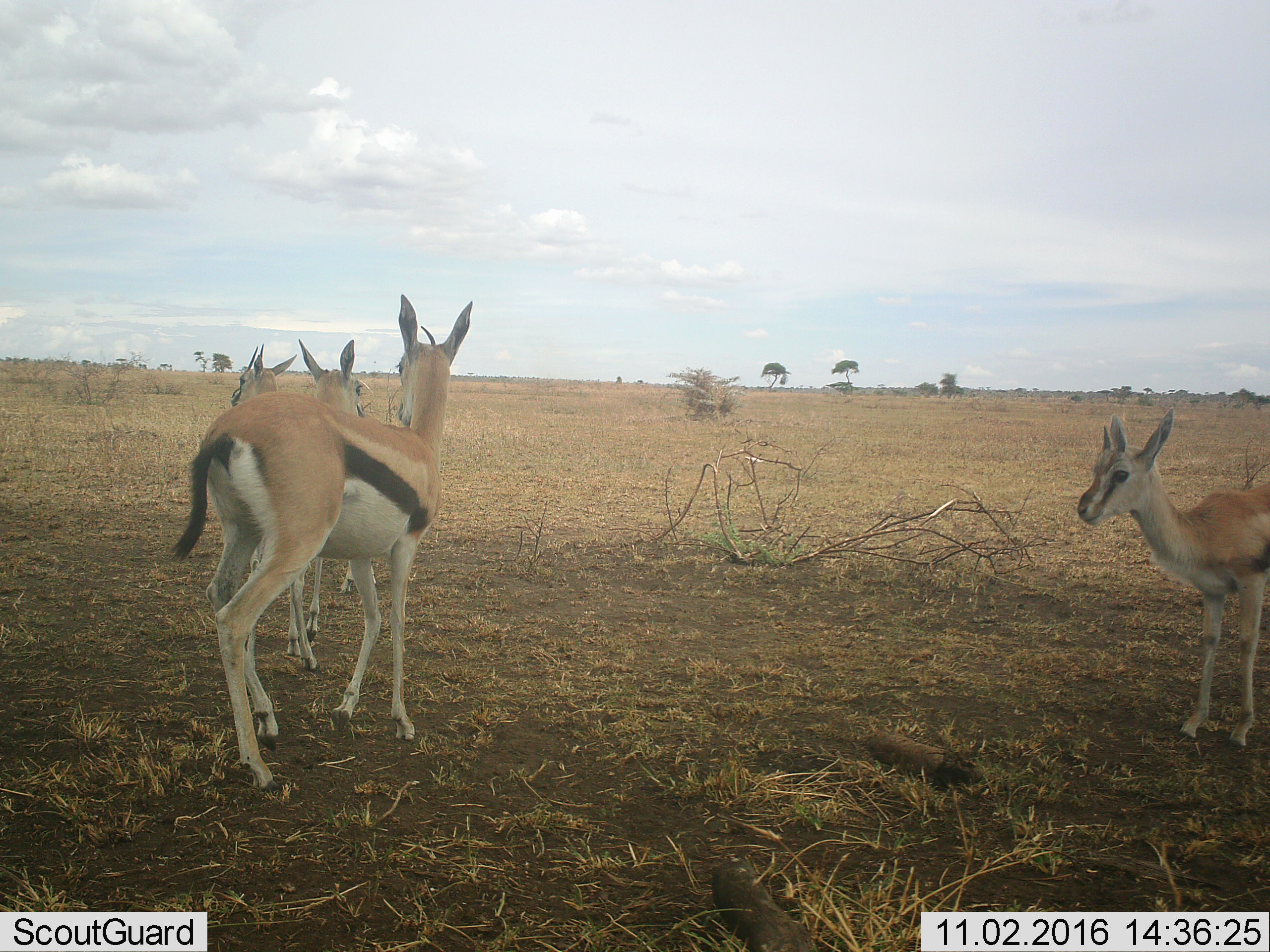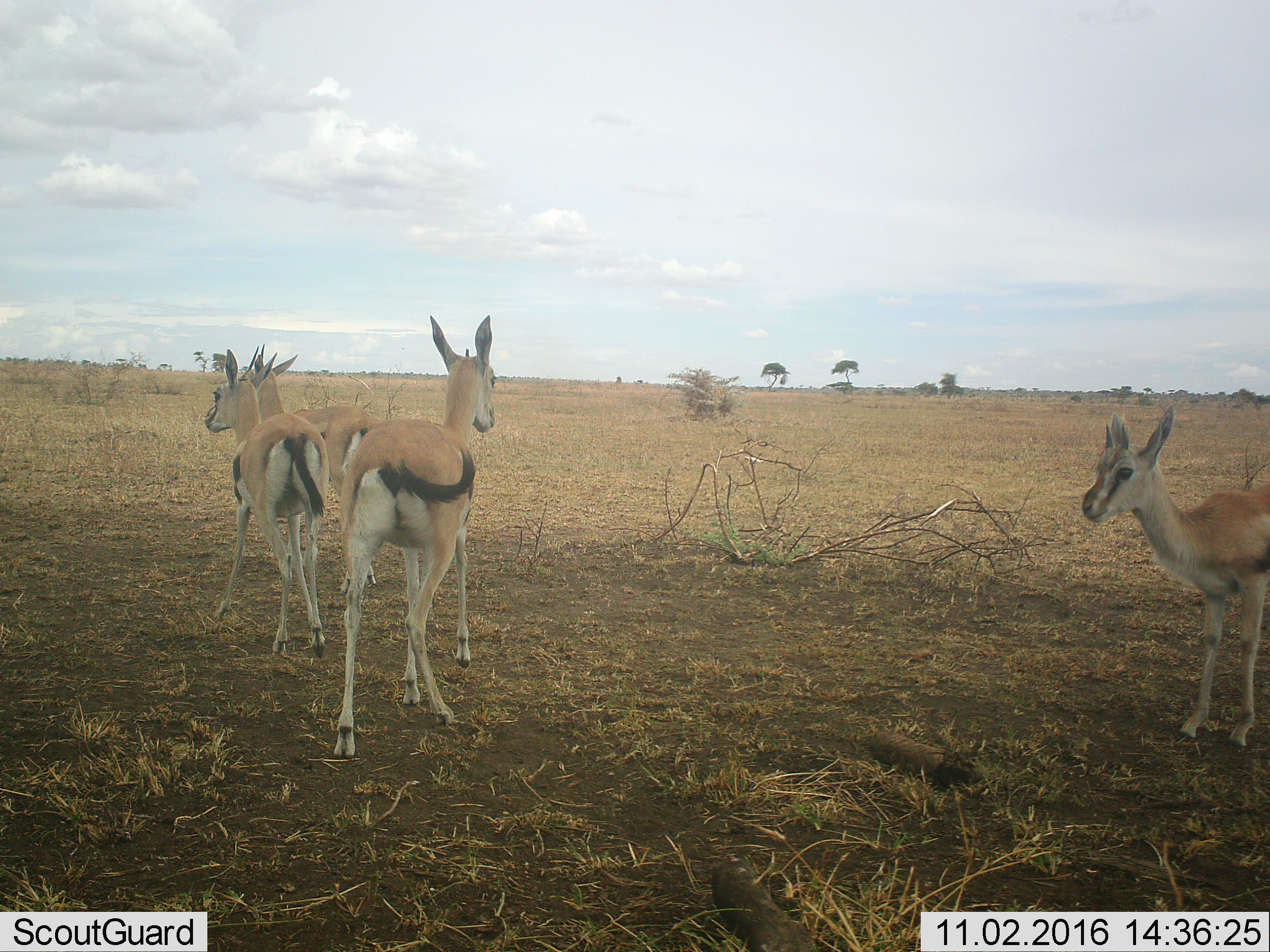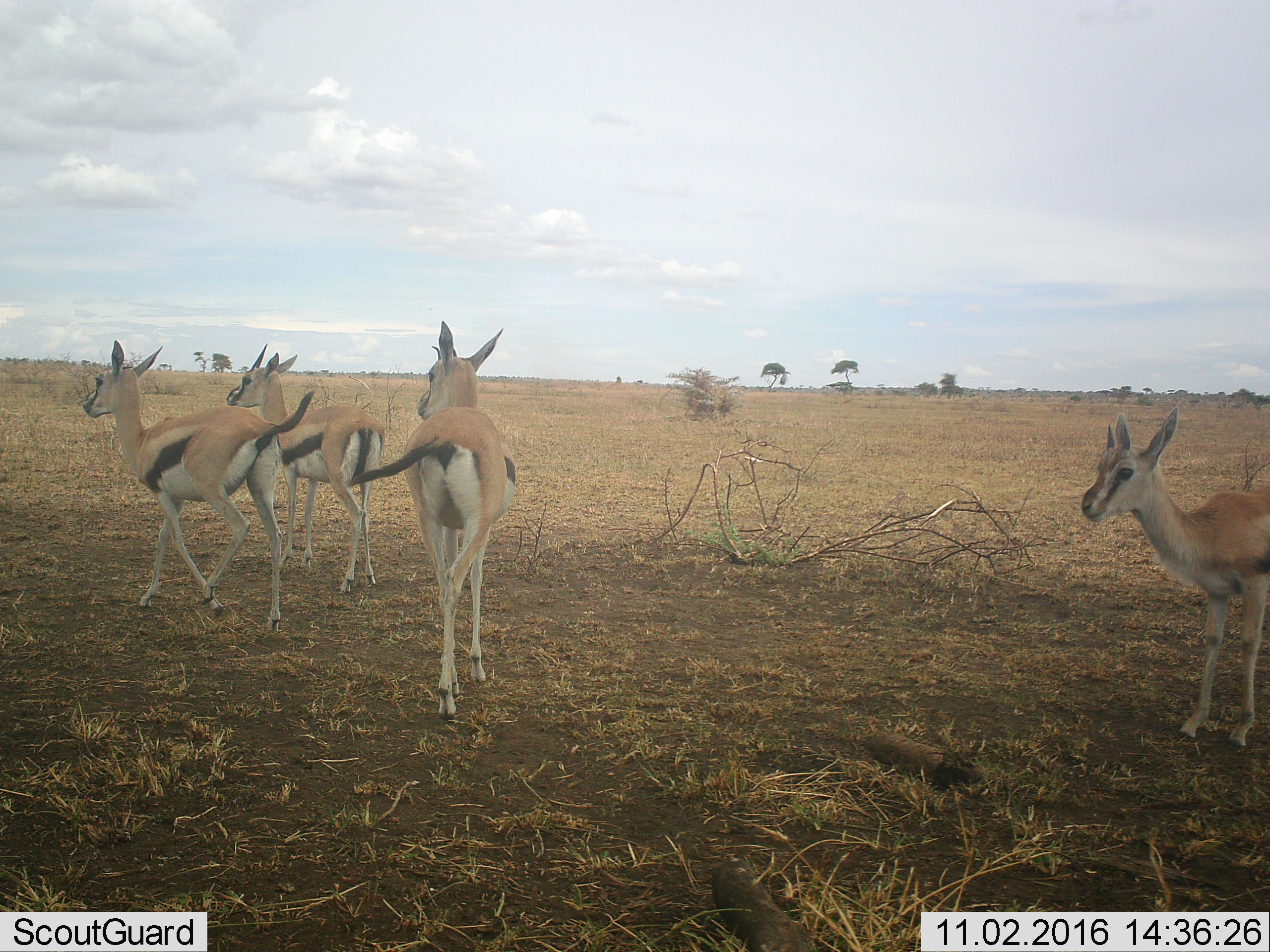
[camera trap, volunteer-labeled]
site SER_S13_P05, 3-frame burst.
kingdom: Animalia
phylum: Chordata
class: Mammalia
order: Artiodactyla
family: Bovidae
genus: Eudorcas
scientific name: Eudorcas thomsonii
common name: thomson's gazelle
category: gazellethomsons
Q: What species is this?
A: Gazellethomsons (thomson's gazelle) (Eudorcas thomsonii).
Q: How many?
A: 4.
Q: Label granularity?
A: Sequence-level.